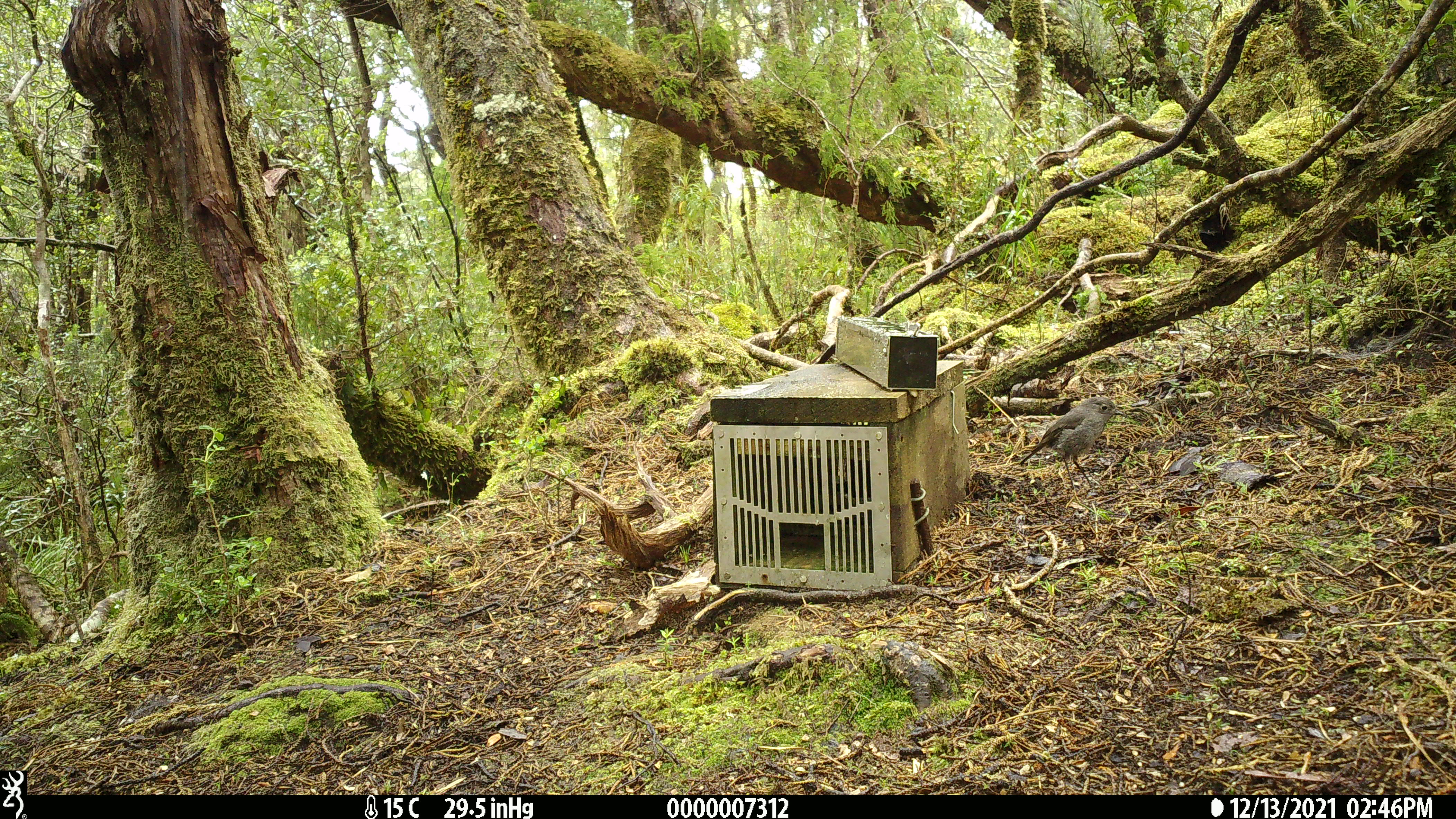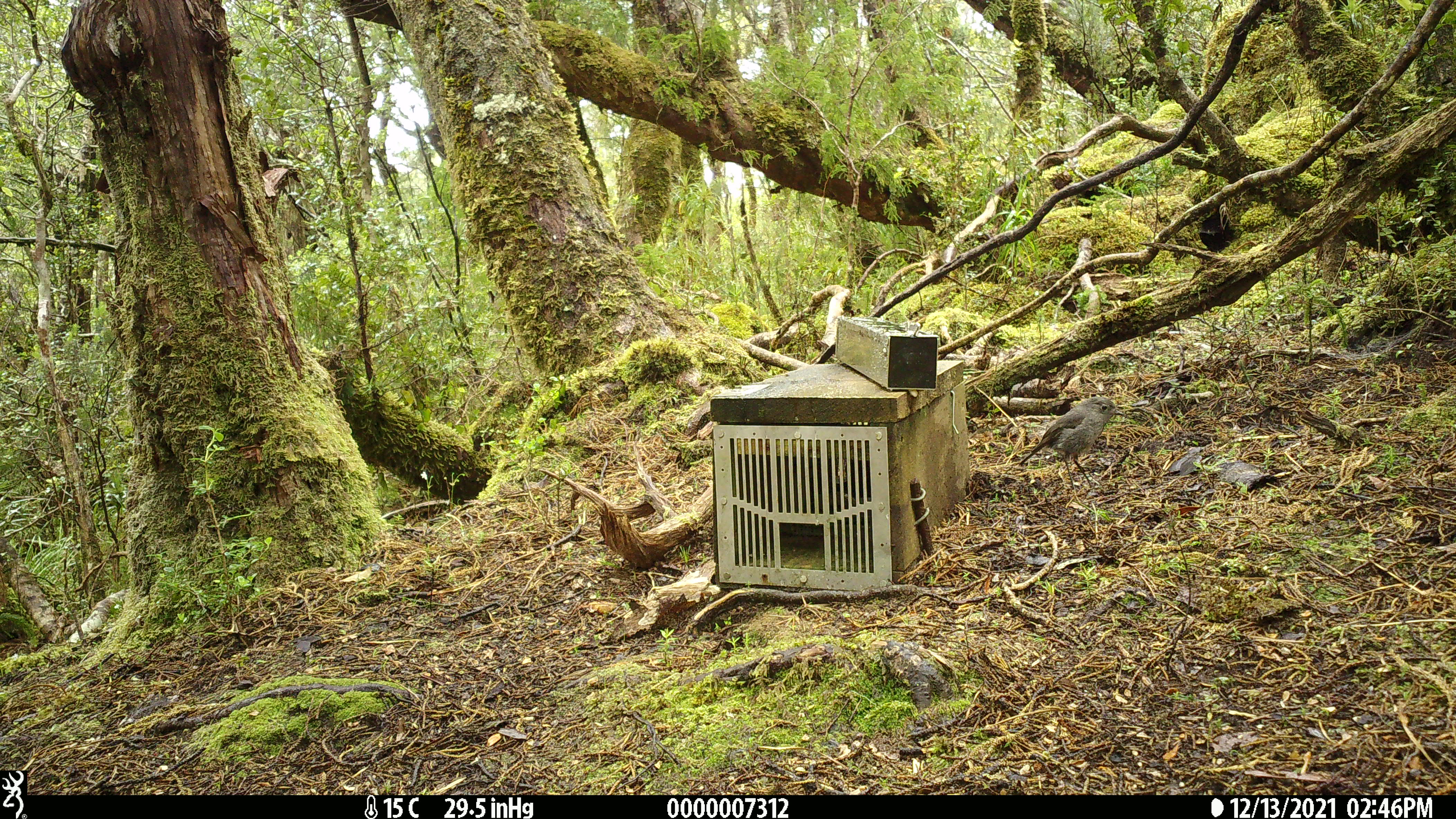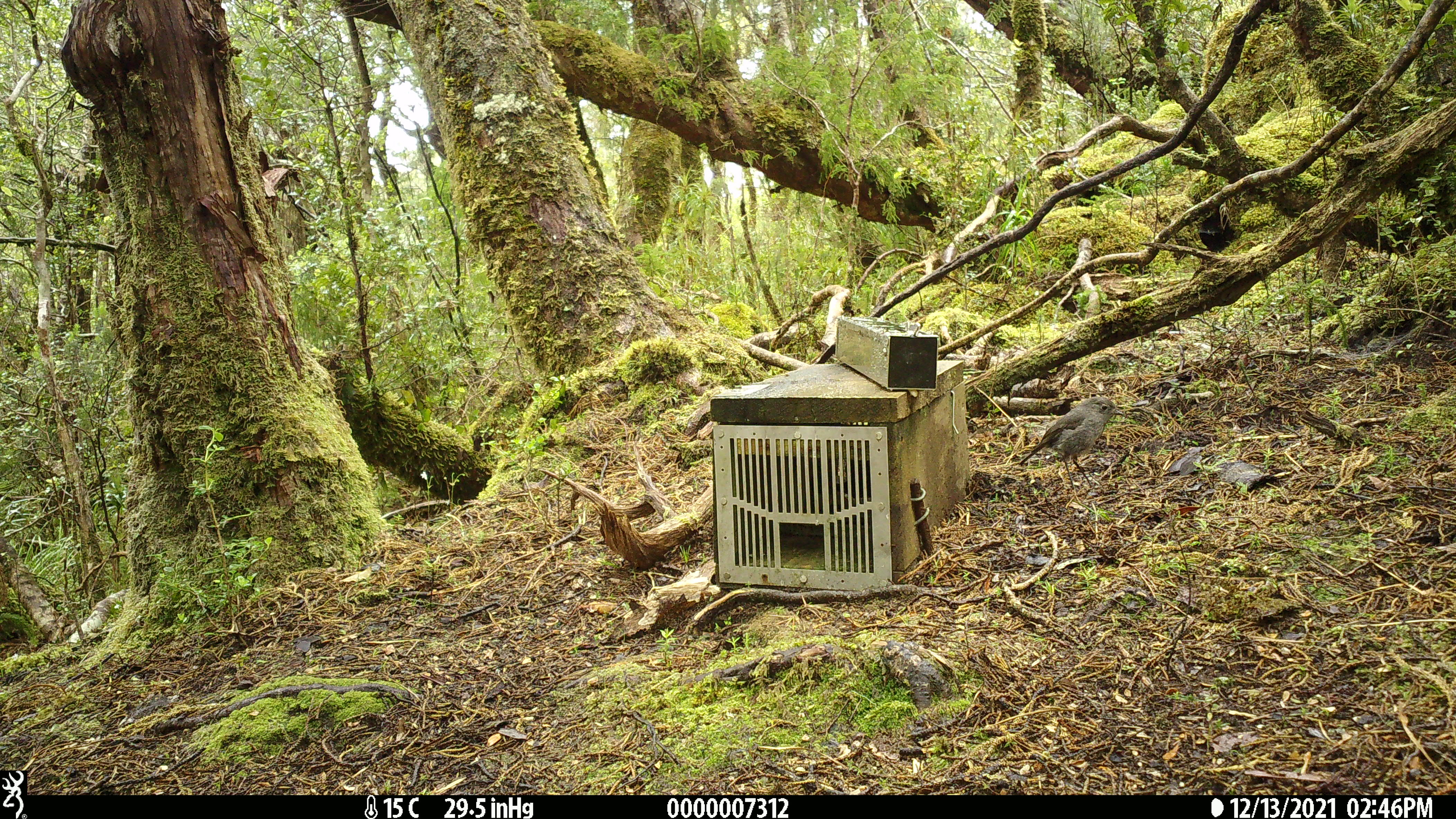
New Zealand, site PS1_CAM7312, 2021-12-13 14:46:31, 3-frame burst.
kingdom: Animalia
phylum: Chordata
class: Aves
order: Passeriformes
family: Petroicidae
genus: Petroica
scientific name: Petroica australis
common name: new zealand robin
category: robin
Robin (new zealand robin) (Petroica australis).